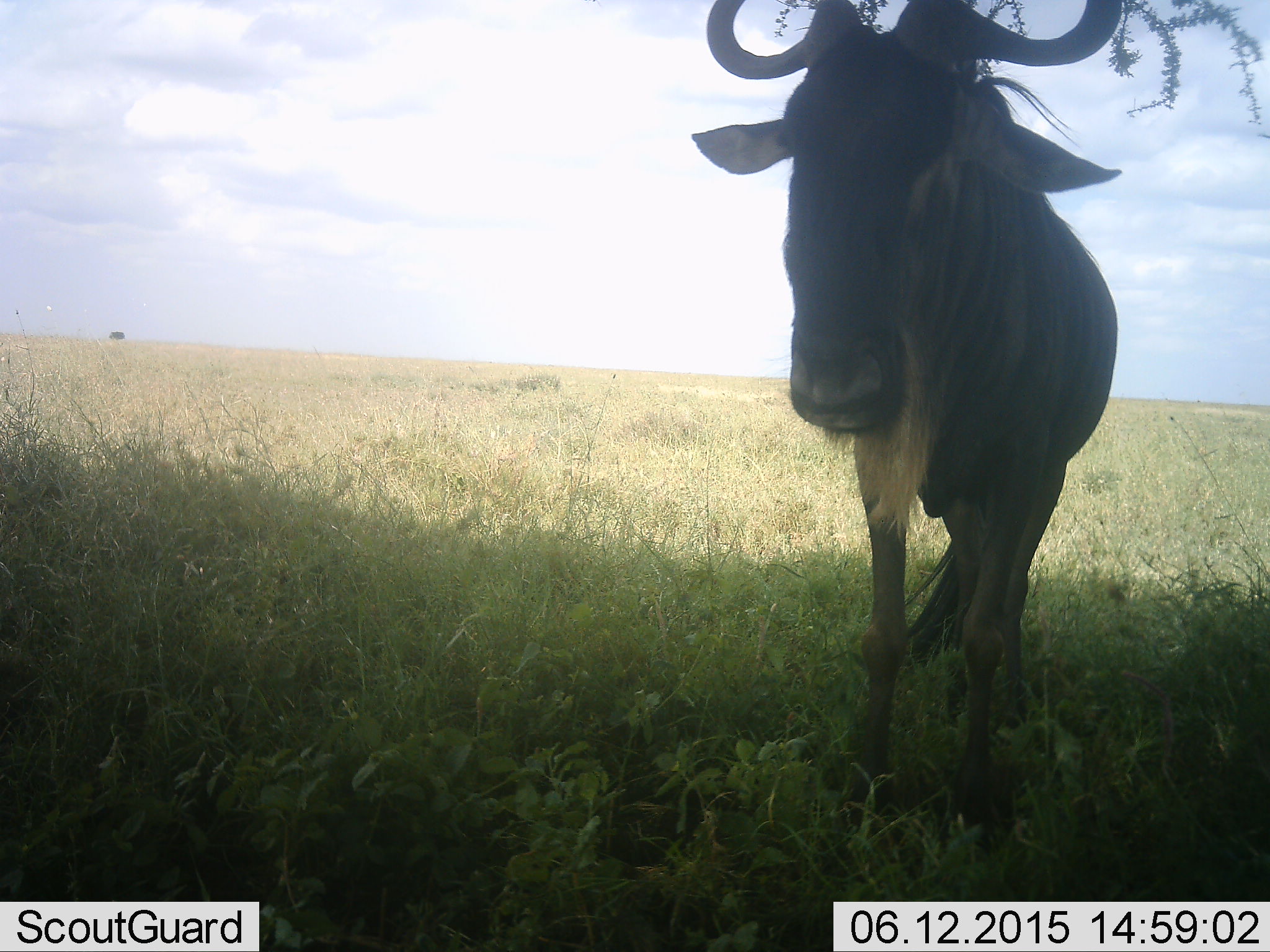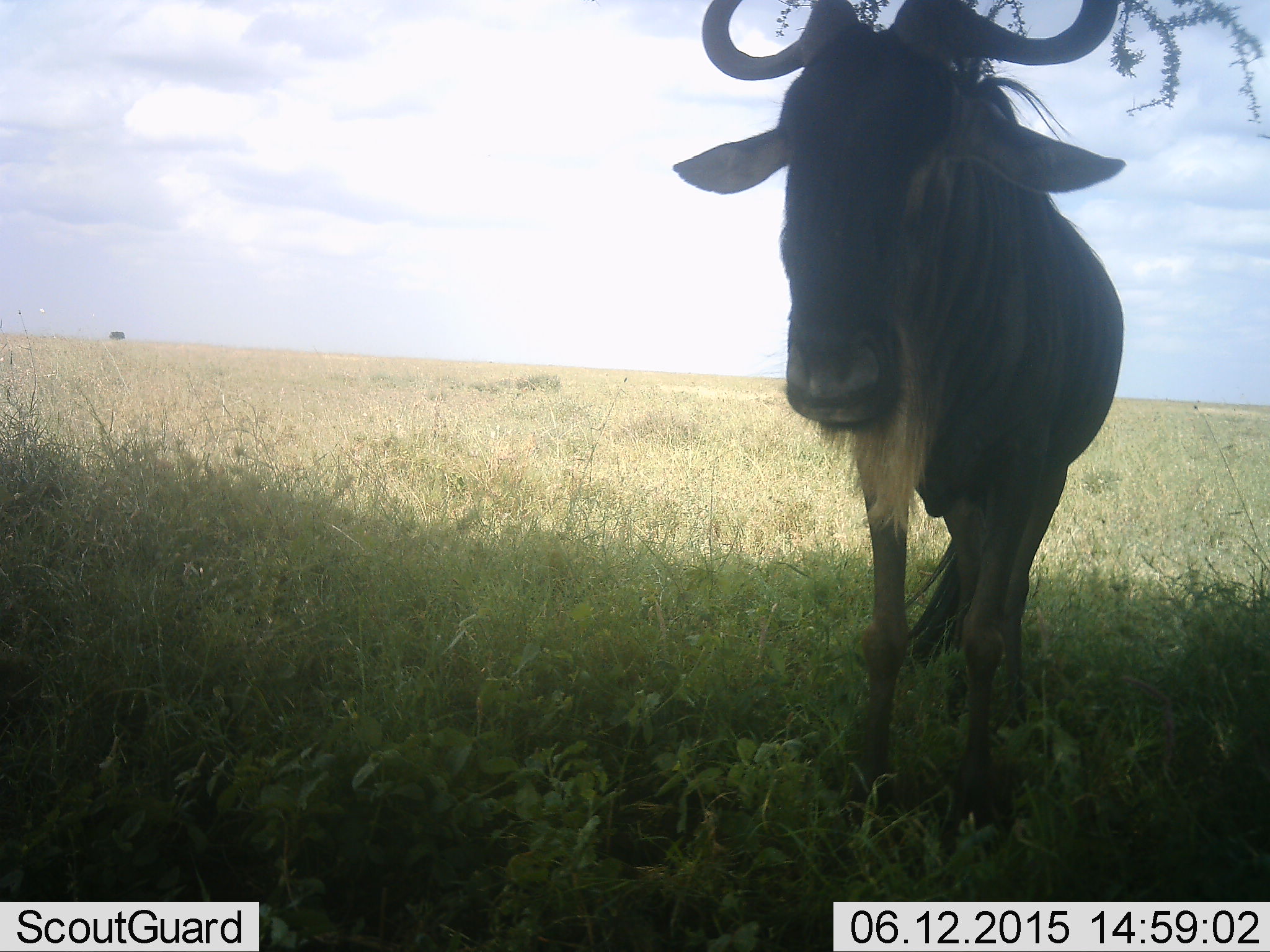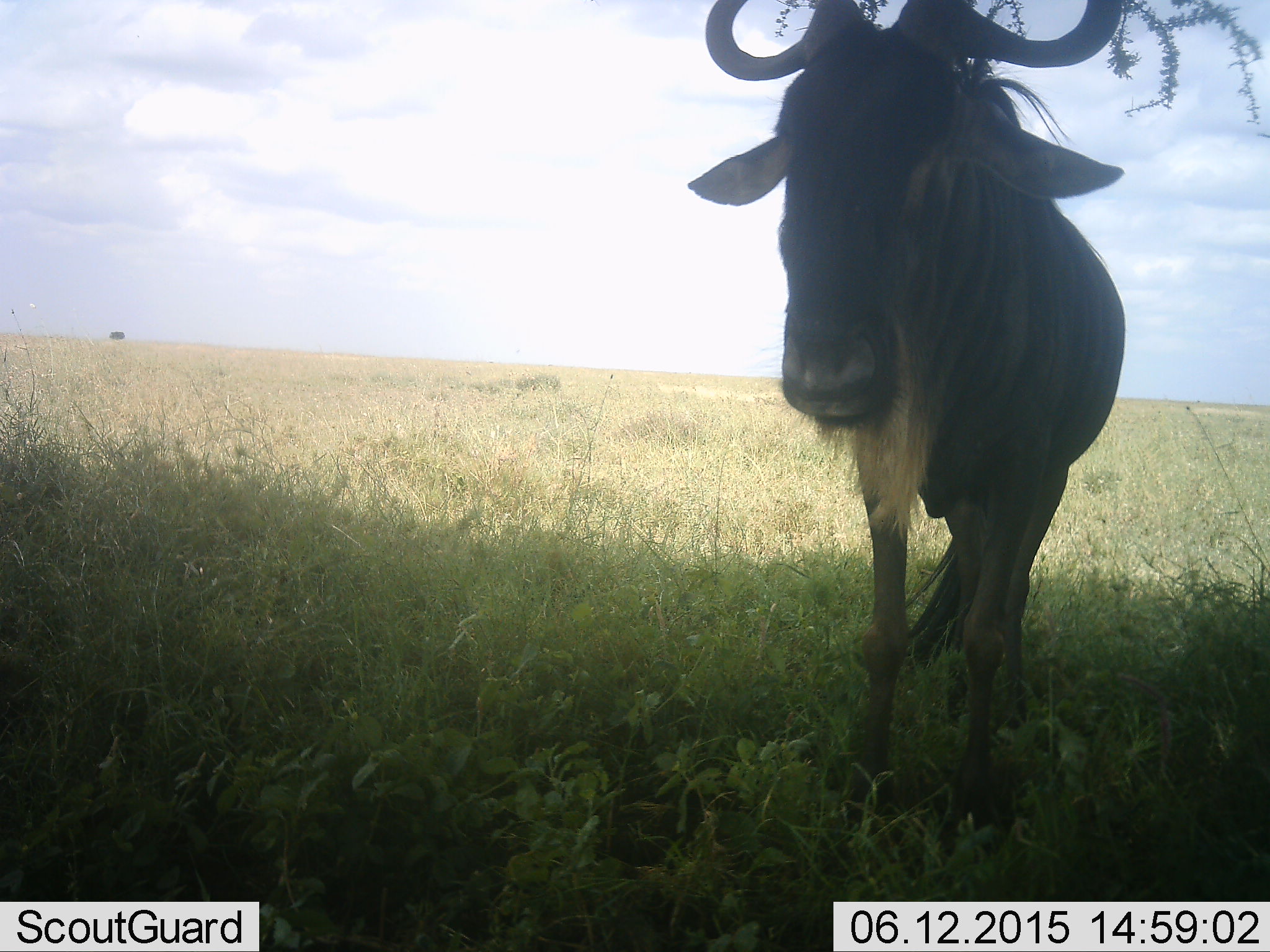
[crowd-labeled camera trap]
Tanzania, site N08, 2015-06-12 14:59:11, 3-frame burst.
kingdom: Animalia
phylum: Chordata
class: Mammalia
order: Artiodactyla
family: Bovidae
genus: Connochaetes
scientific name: Connochaetes taurinus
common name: blue wildebeest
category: wildebeest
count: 1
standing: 100%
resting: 0%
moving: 0%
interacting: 0%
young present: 0%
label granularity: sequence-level